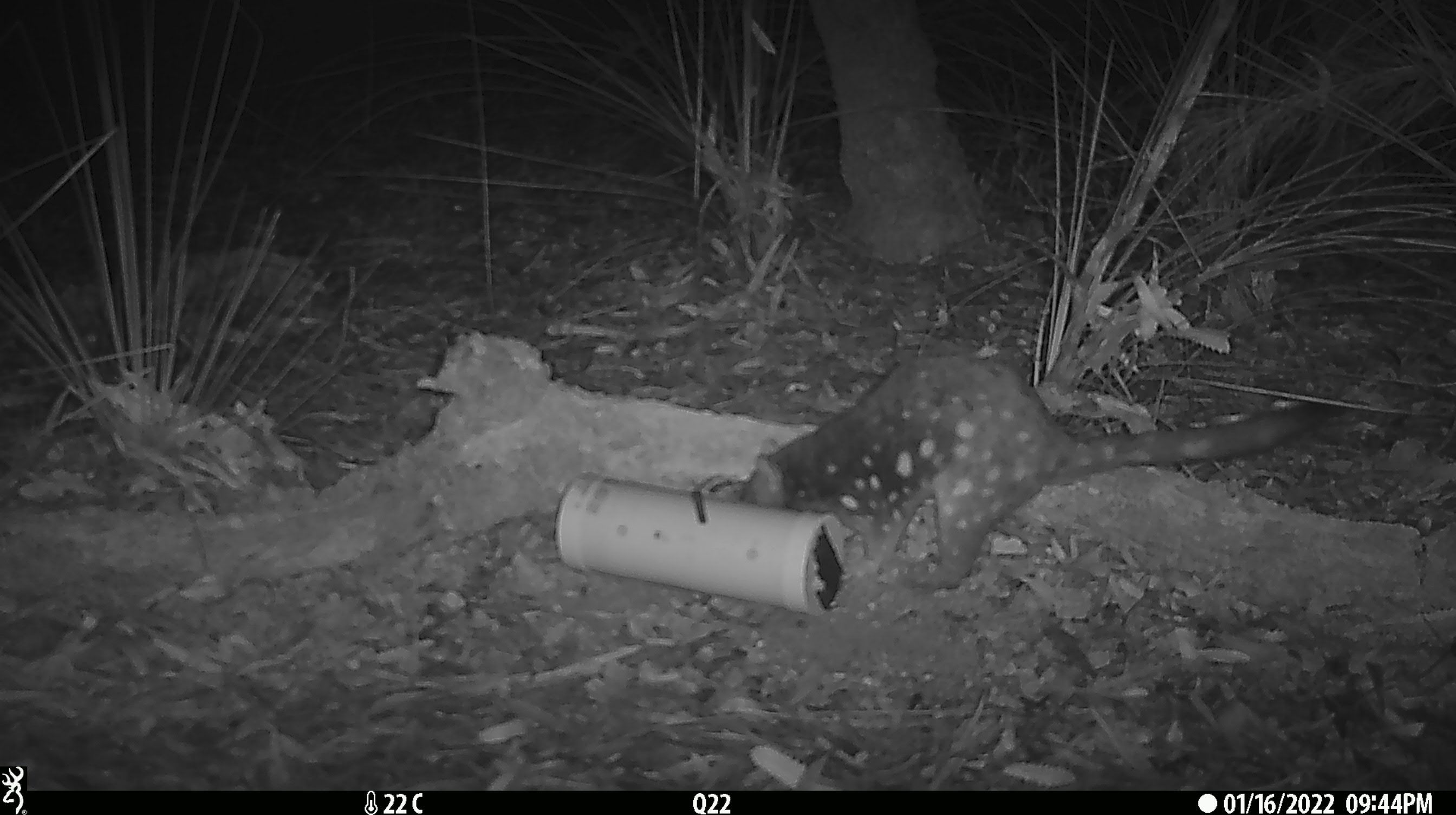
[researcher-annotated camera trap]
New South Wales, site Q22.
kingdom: Animalia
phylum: Chordata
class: Mammalia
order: Dasyuromorphia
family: Dasyuridae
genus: Dasyurus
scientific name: Dasyurus maculatus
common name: spotted-tailed quoll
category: quoll